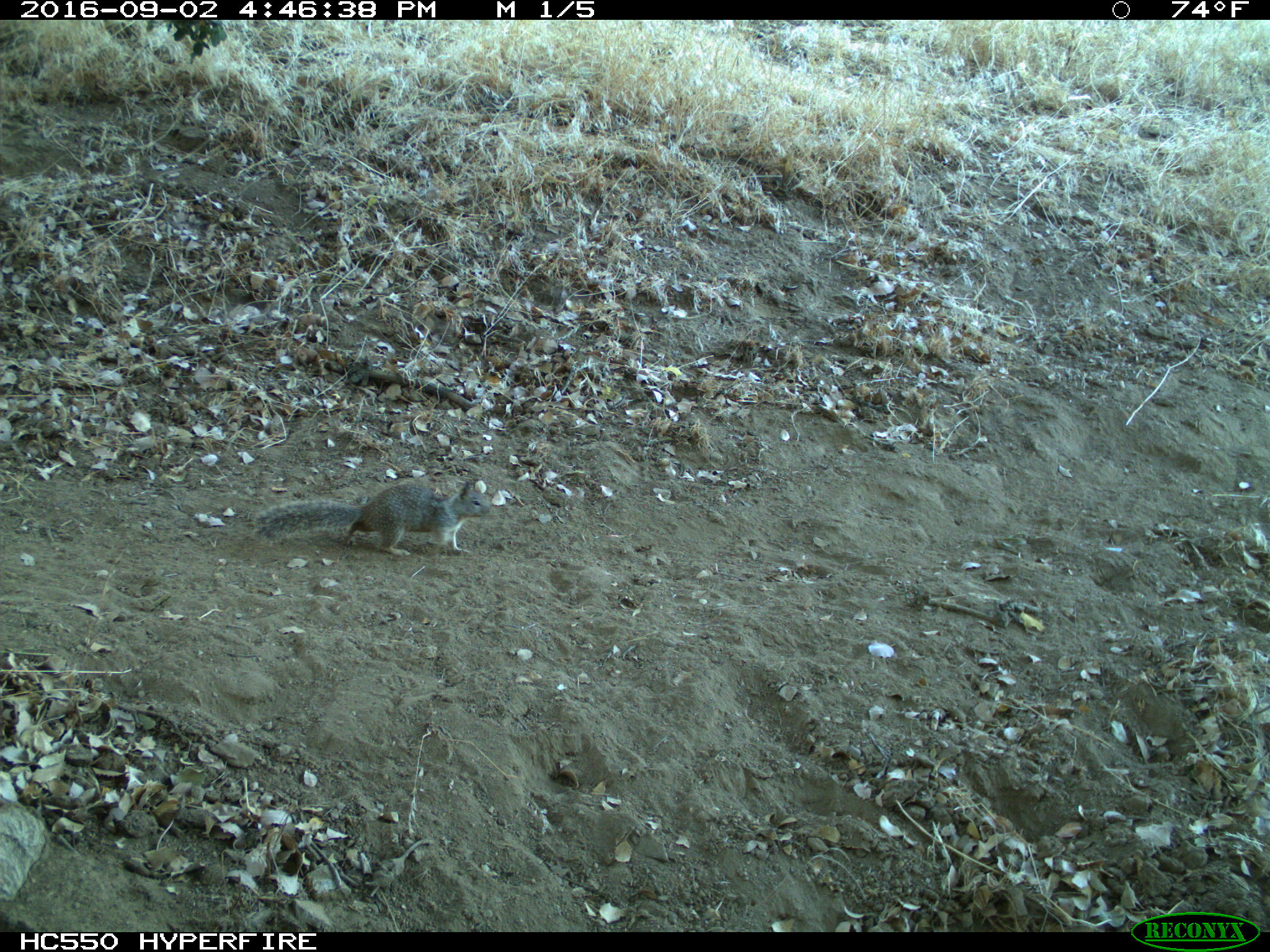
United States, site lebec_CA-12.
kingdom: Animalia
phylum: Chordata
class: Mammalia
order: Rodentia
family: Sciuridae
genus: Otospermophilus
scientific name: Otospermophilus beecheyi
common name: california ground squirrel